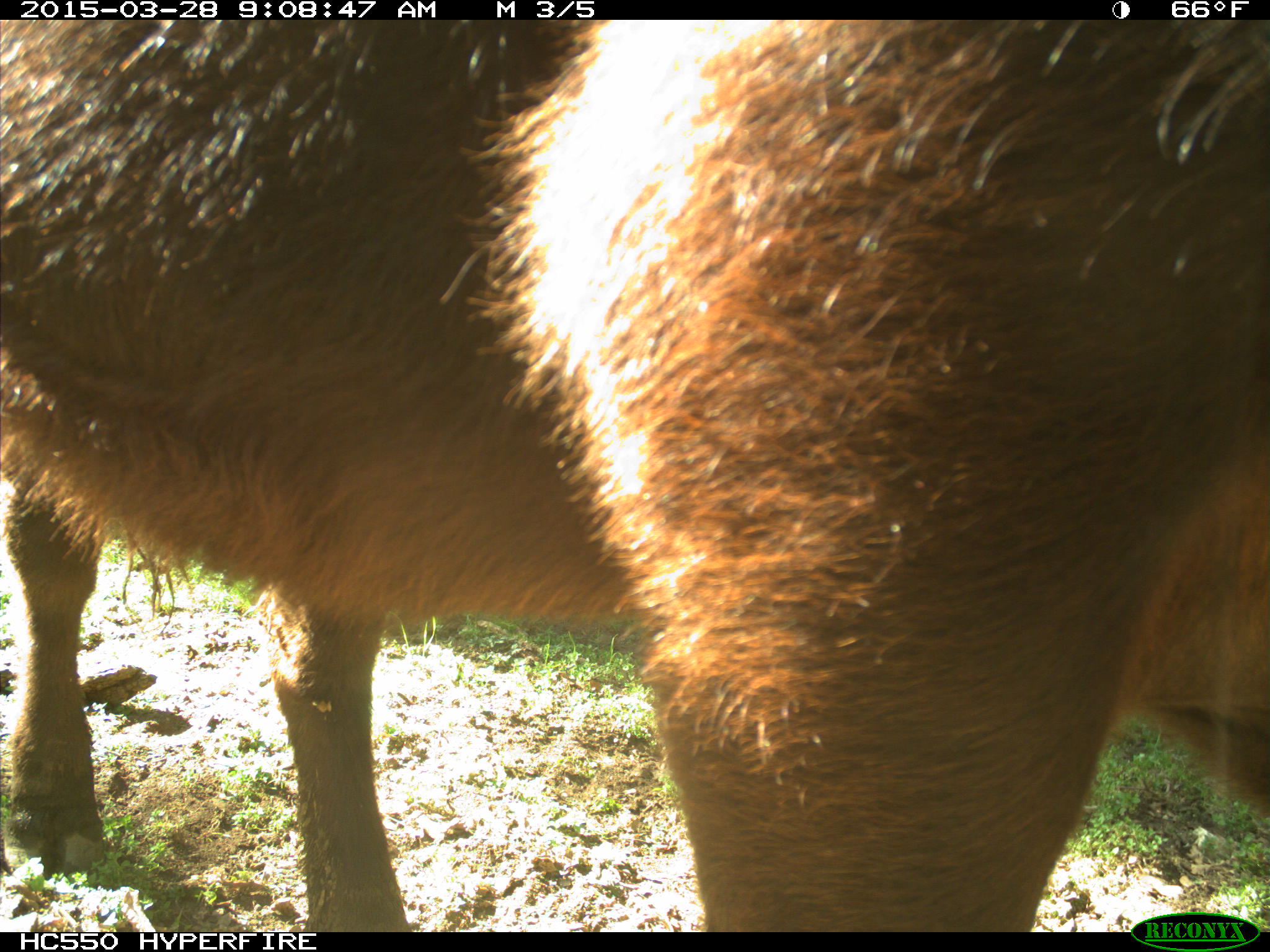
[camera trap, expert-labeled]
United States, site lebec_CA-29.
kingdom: Animalia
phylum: Chordata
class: Mammalia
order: Artiodactyla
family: Bovidae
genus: Bos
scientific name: Bos taurus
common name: domestic cow